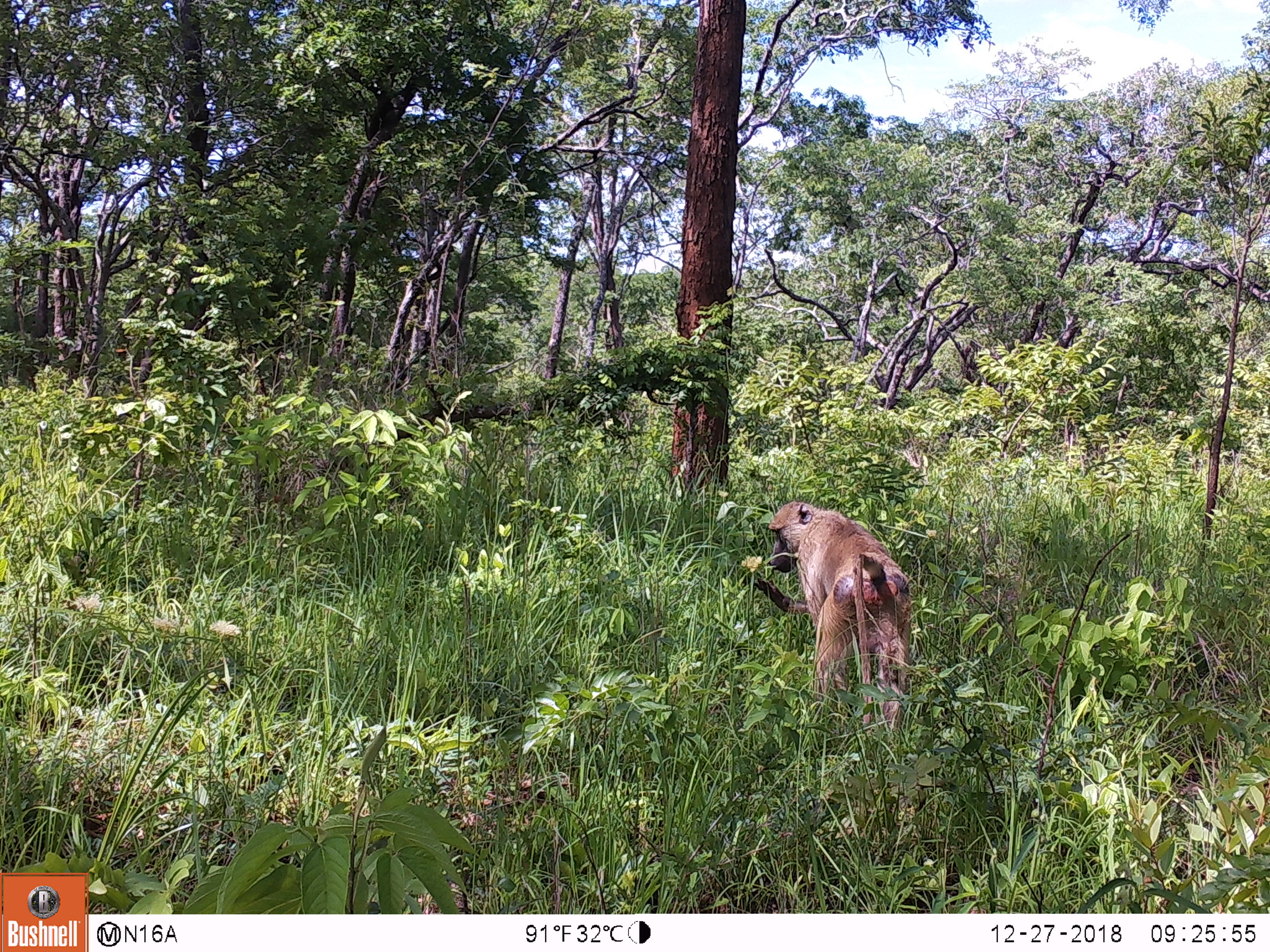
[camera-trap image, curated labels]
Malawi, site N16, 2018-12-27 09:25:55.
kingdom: Animalia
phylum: Chordata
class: Mammalia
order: Primates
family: Cercopithecidae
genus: Papio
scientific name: Papio cynocephalus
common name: yellow baboon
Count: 1.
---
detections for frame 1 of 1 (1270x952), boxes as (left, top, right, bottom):
yellow baboon: (737, 498, 927, 744)